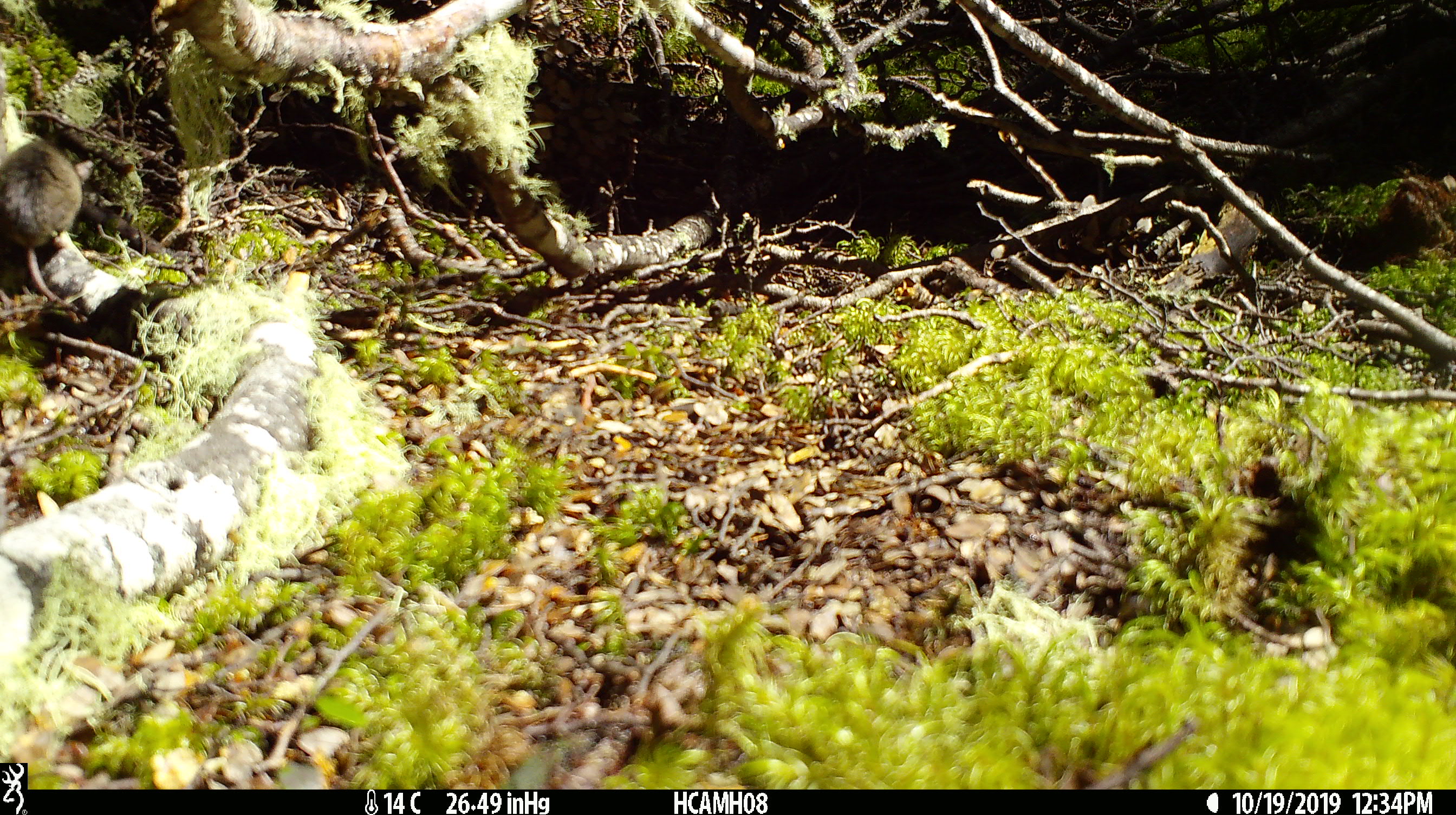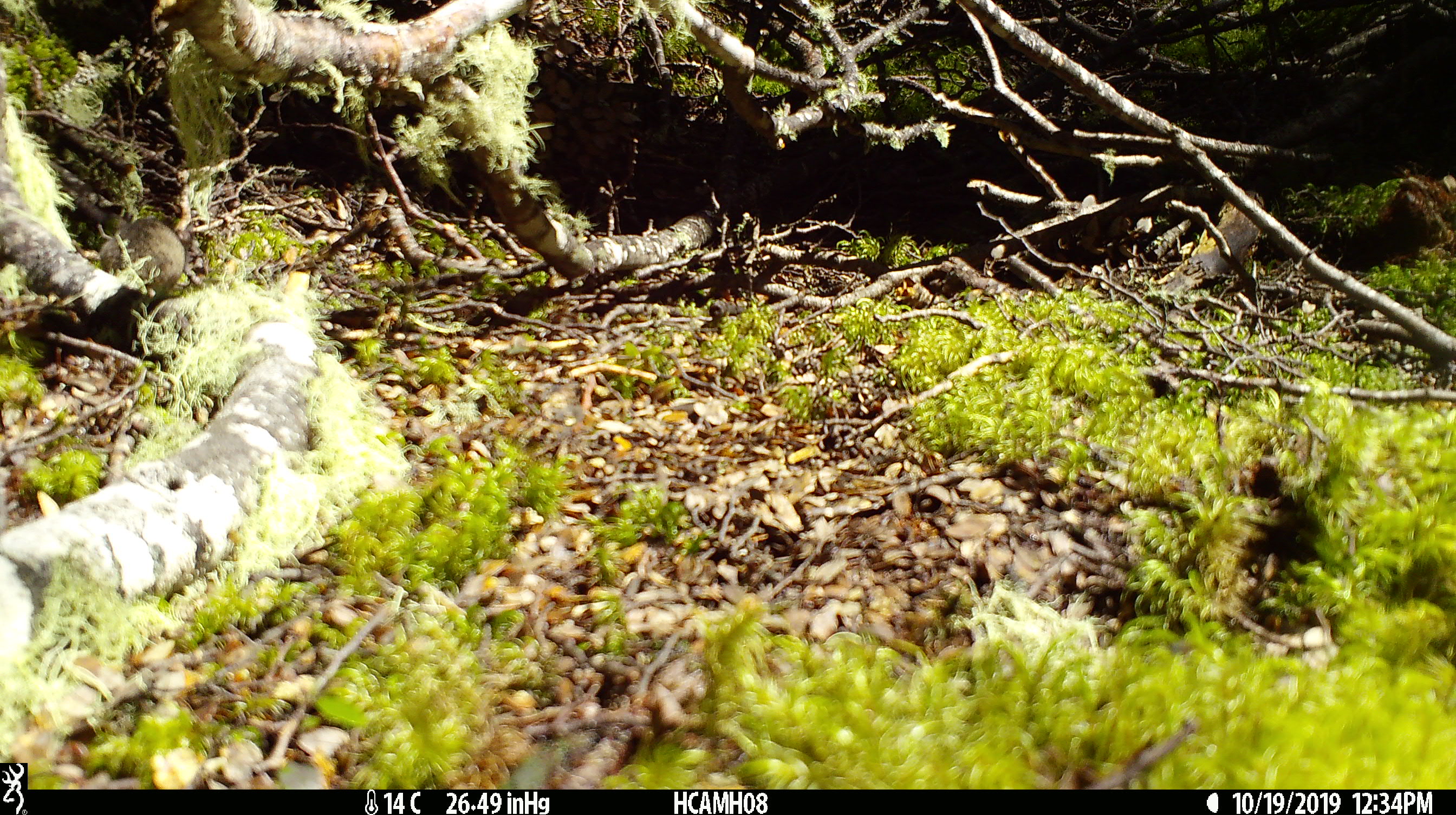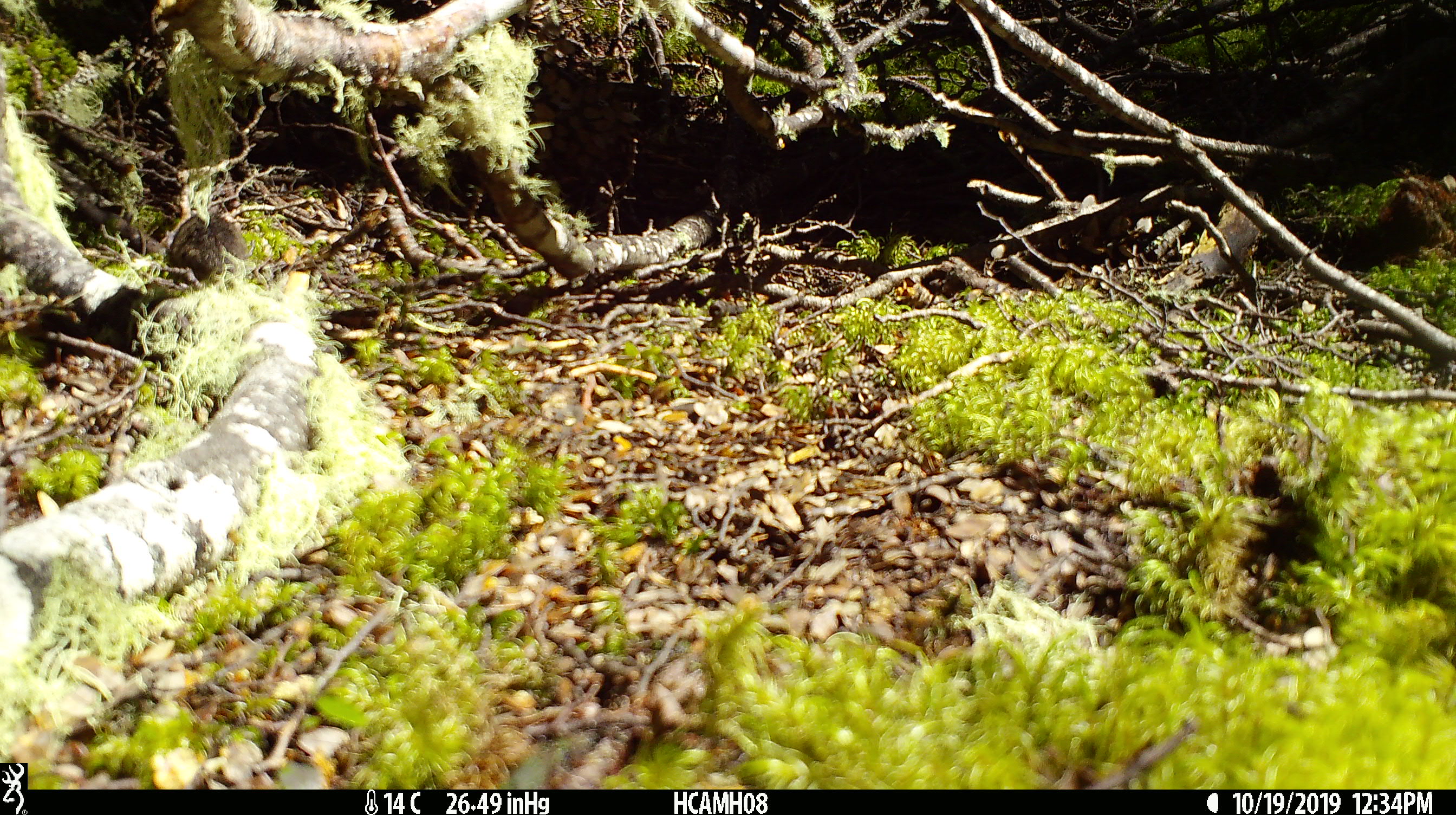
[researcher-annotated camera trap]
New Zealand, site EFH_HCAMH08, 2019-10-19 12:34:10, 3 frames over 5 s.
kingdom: Animalia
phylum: Chordata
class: Mammalia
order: Rodentia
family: Muridae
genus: Mus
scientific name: Mus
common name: mouse